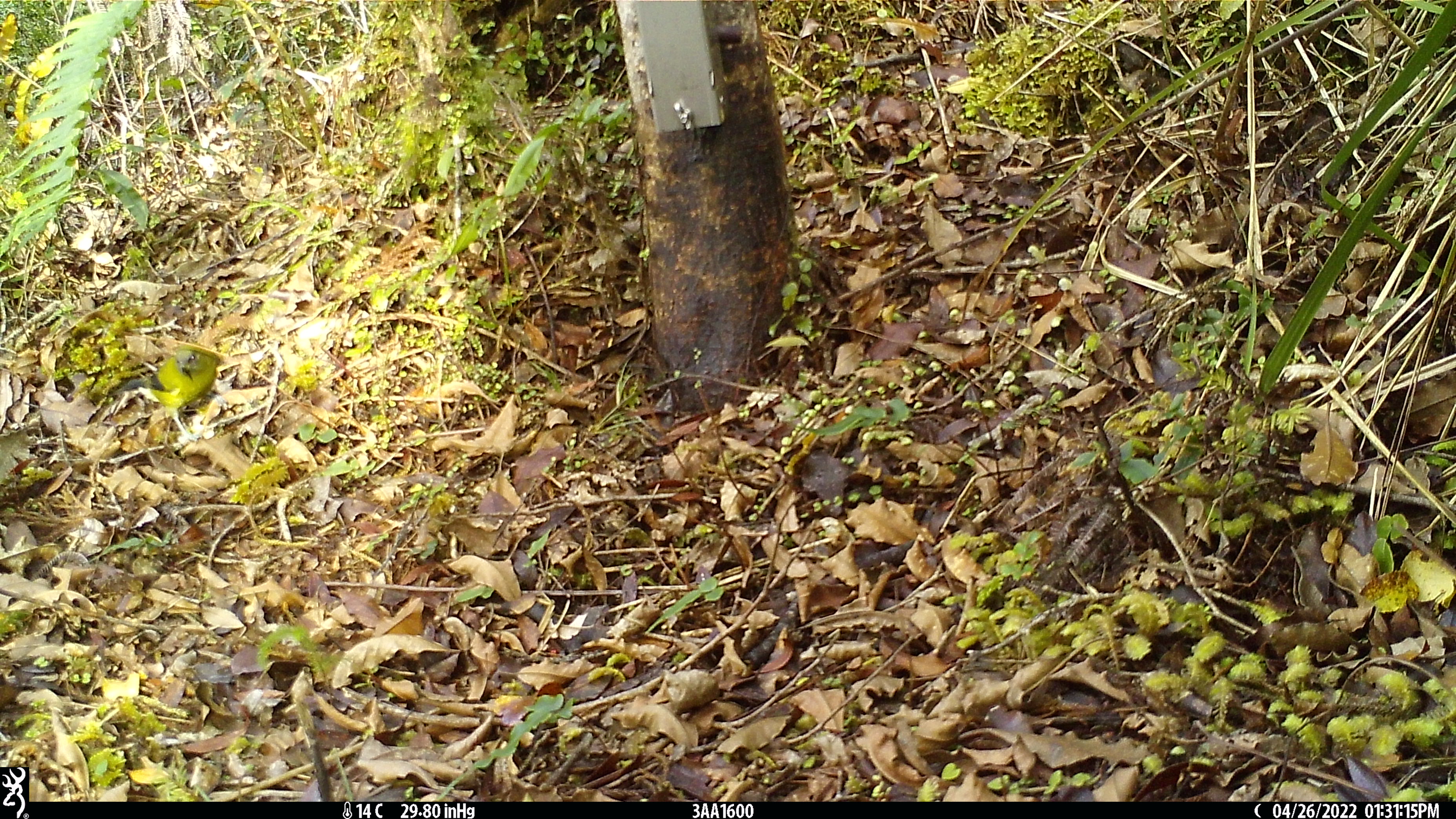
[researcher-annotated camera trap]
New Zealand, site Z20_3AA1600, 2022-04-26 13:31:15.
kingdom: Animalia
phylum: Chordata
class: Aves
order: Passeriformes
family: Meliphagidae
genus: Anthornis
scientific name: Anthornis melanura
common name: new zealand bellbird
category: bellbird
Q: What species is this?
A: Bellbird (new zealand bellbird) (Anthornis melanura).